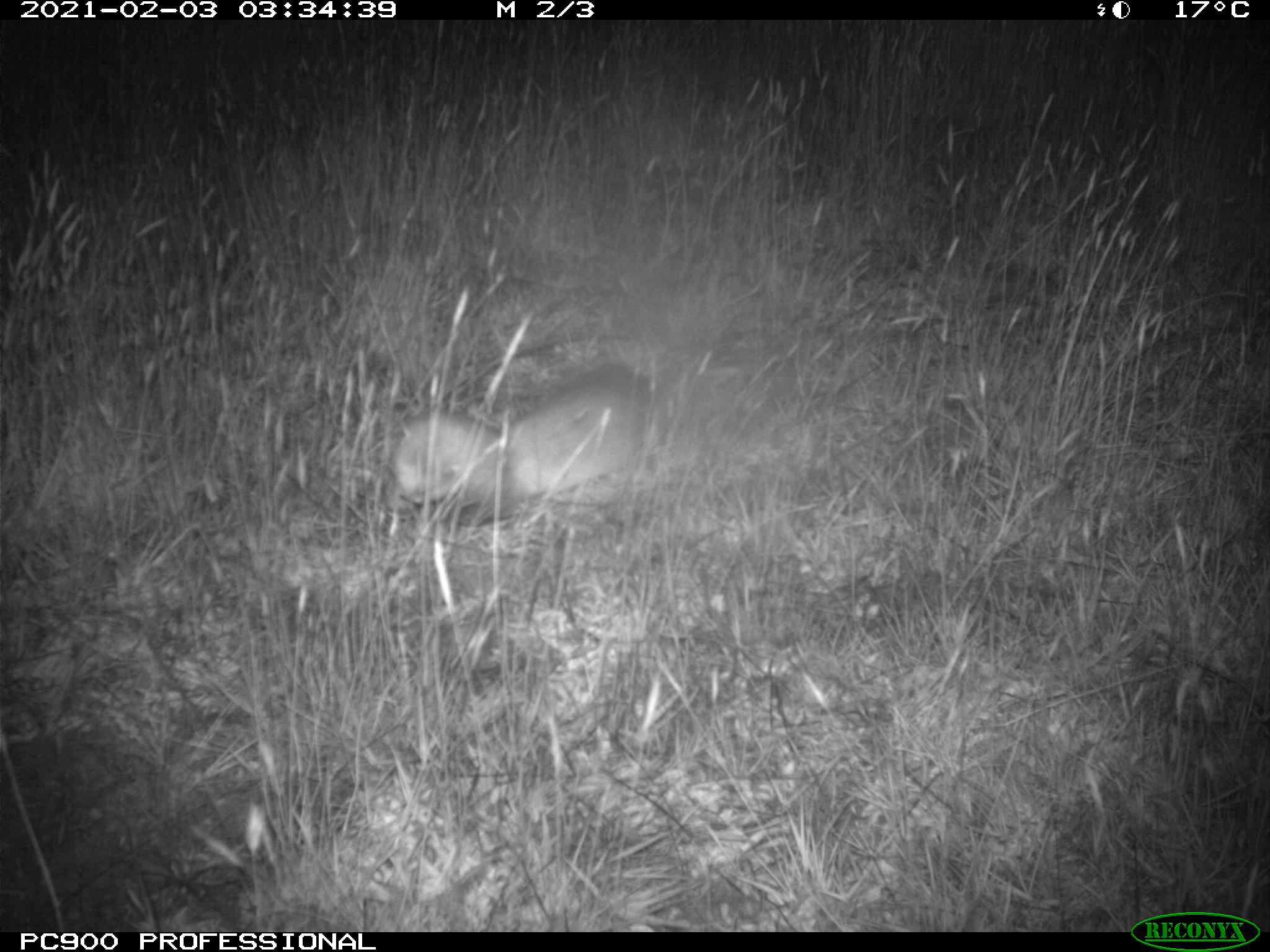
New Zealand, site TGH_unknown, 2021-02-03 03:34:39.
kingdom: Animalia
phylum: Chordata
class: Mammalia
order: Carnivora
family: Mustelidae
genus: Mustela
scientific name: Mustela furo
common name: ferret